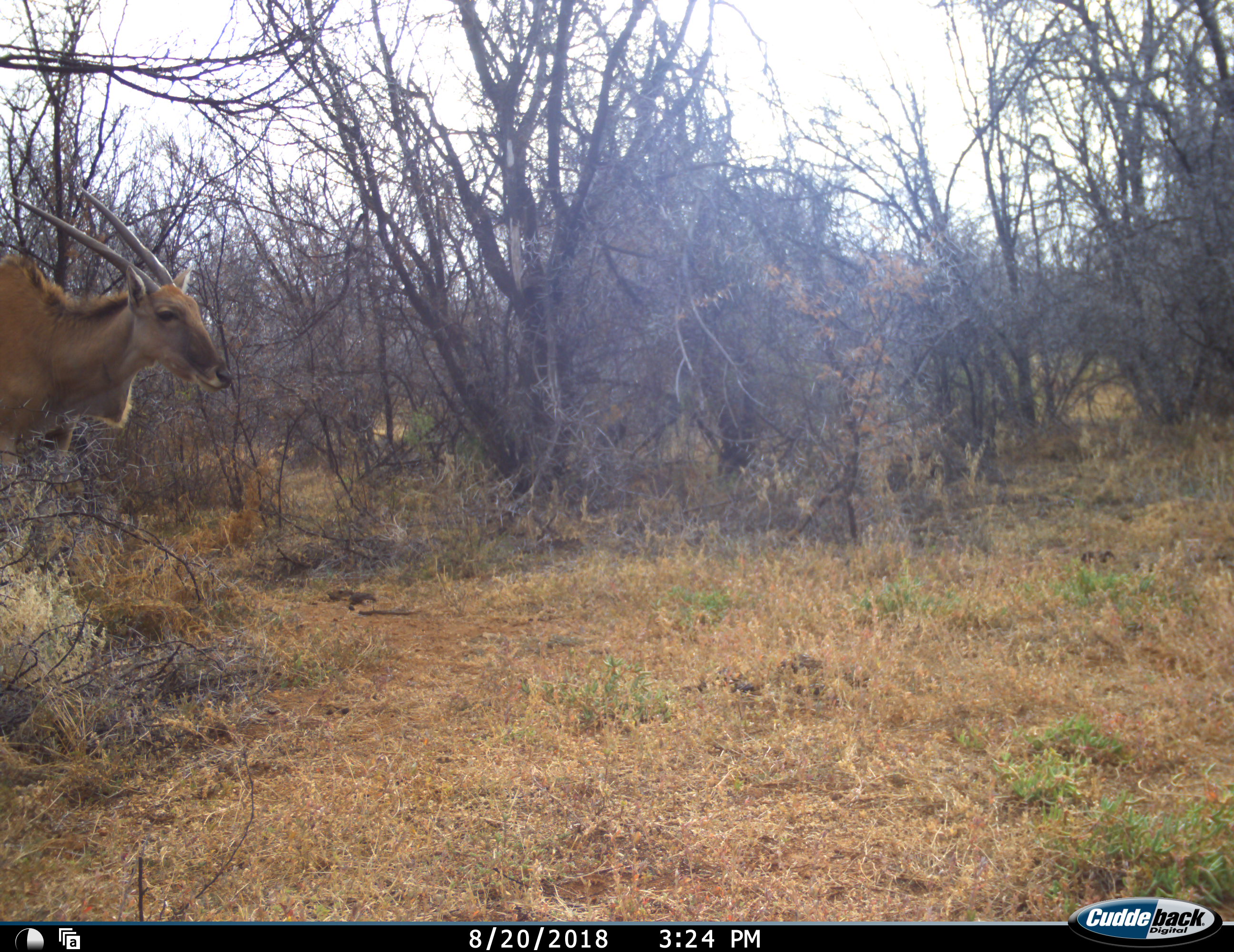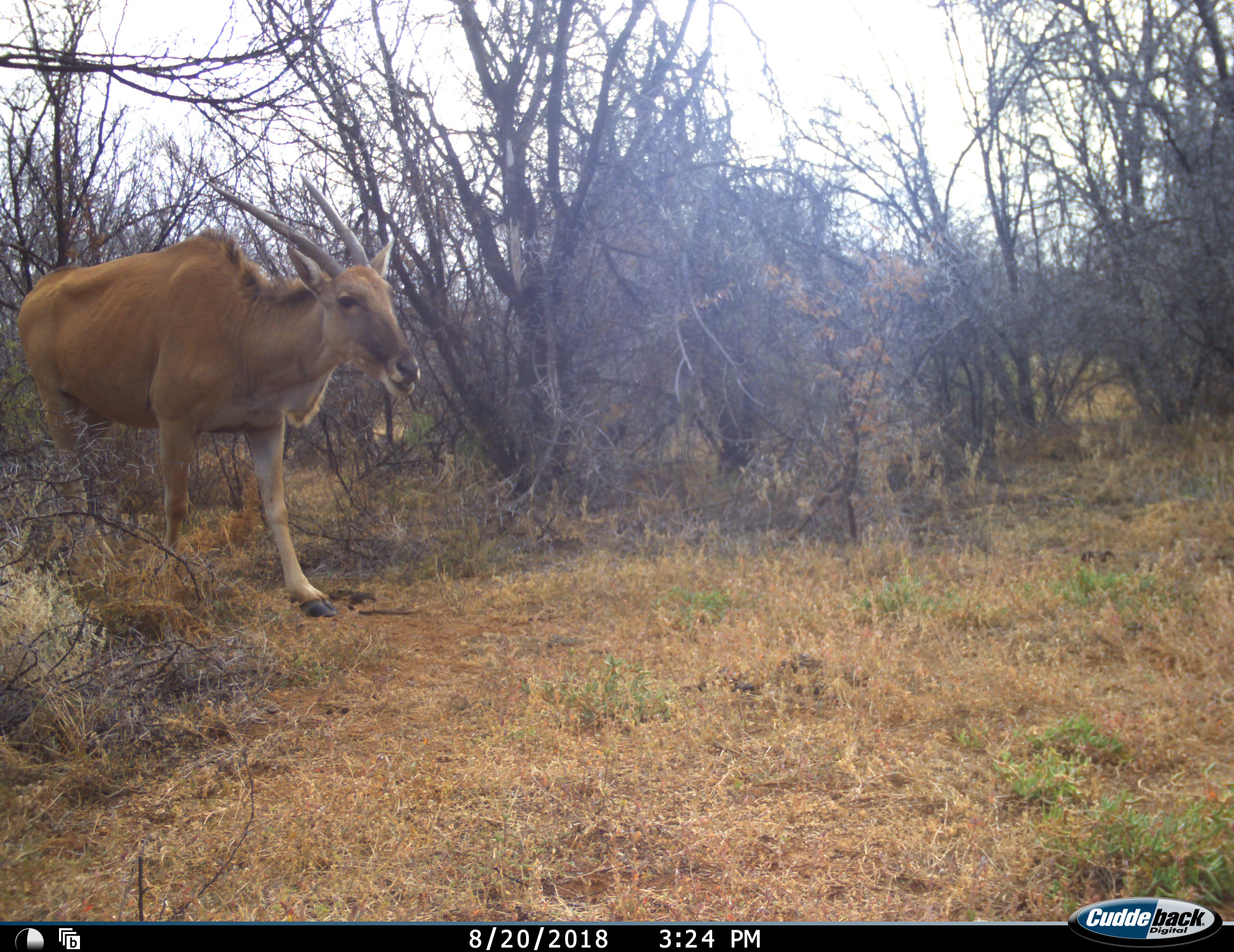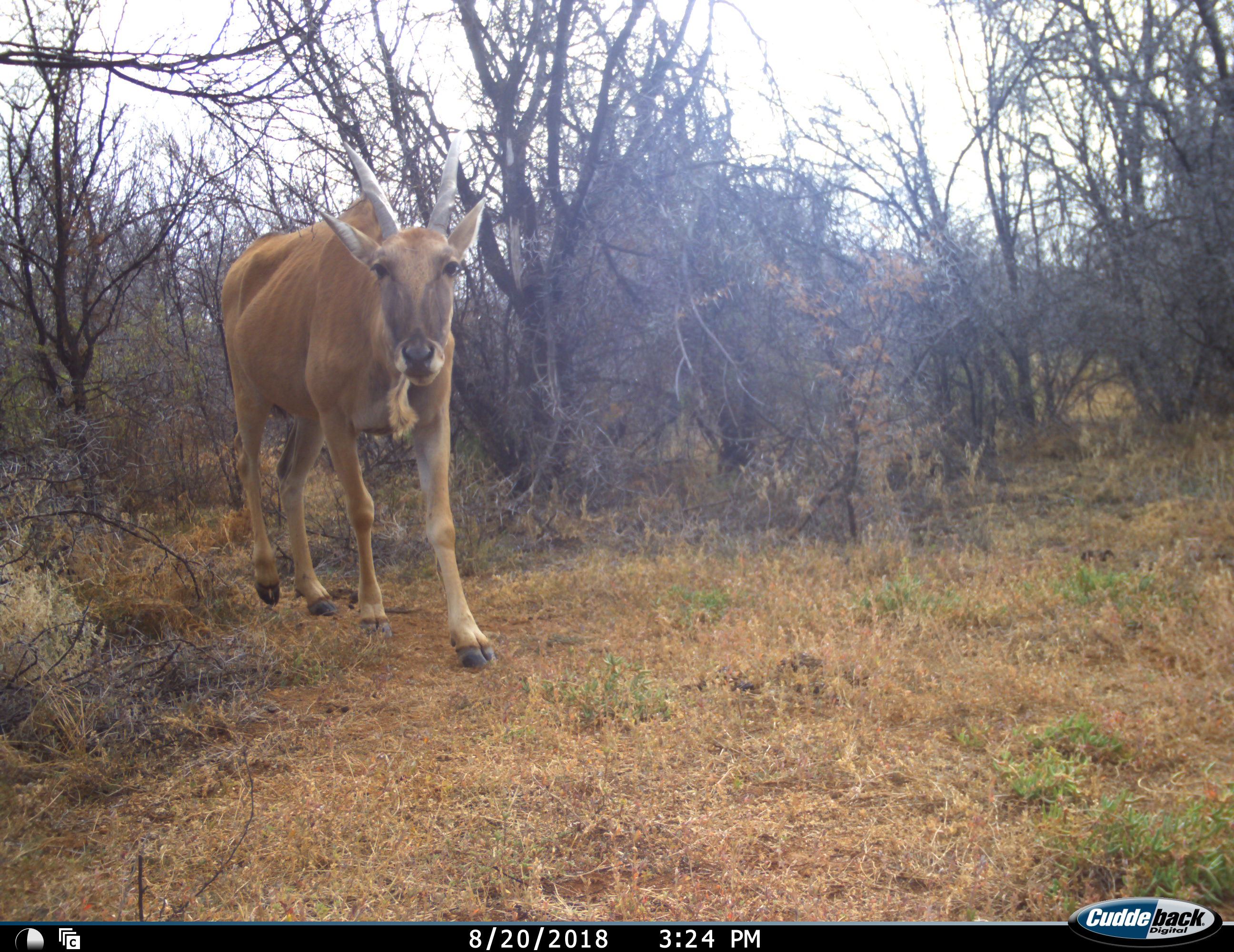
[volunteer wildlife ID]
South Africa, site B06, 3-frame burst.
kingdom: Animalia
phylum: Chordata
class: Mammalia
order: Artiodactyla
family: Bovidae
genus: Tragelaphus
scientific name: Tragelaphus oryx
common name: eland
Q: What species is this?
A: Eland (Tragelaphus oryx).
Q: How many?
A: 1.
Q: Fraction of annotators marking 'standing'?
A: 30%.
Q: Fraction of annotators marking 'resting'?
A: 0%.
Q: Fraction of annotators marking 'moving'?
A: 70%.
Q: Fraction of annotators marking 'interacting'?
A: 0%.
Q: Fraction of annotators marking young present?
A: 0%.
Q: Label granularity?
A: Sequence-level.